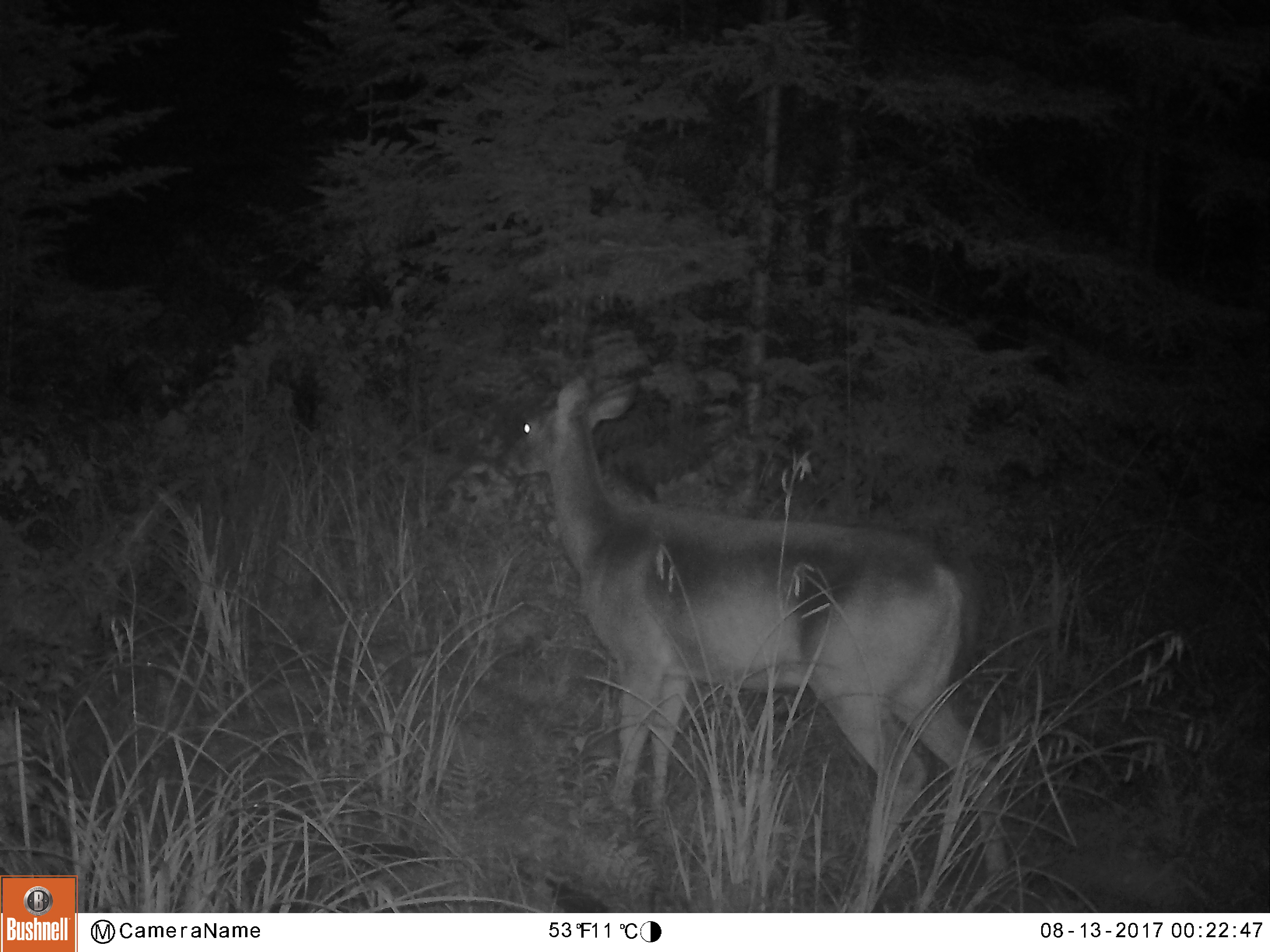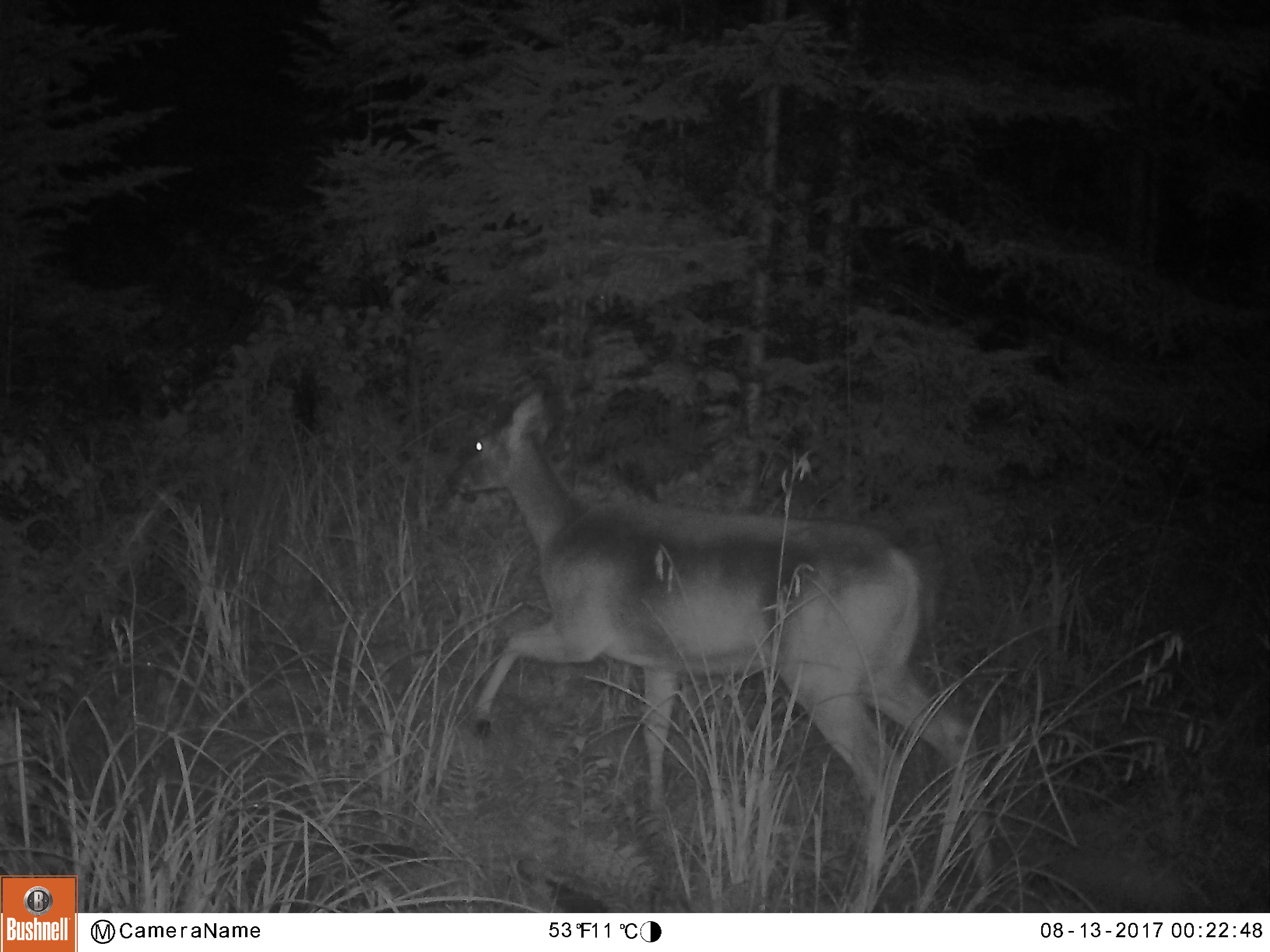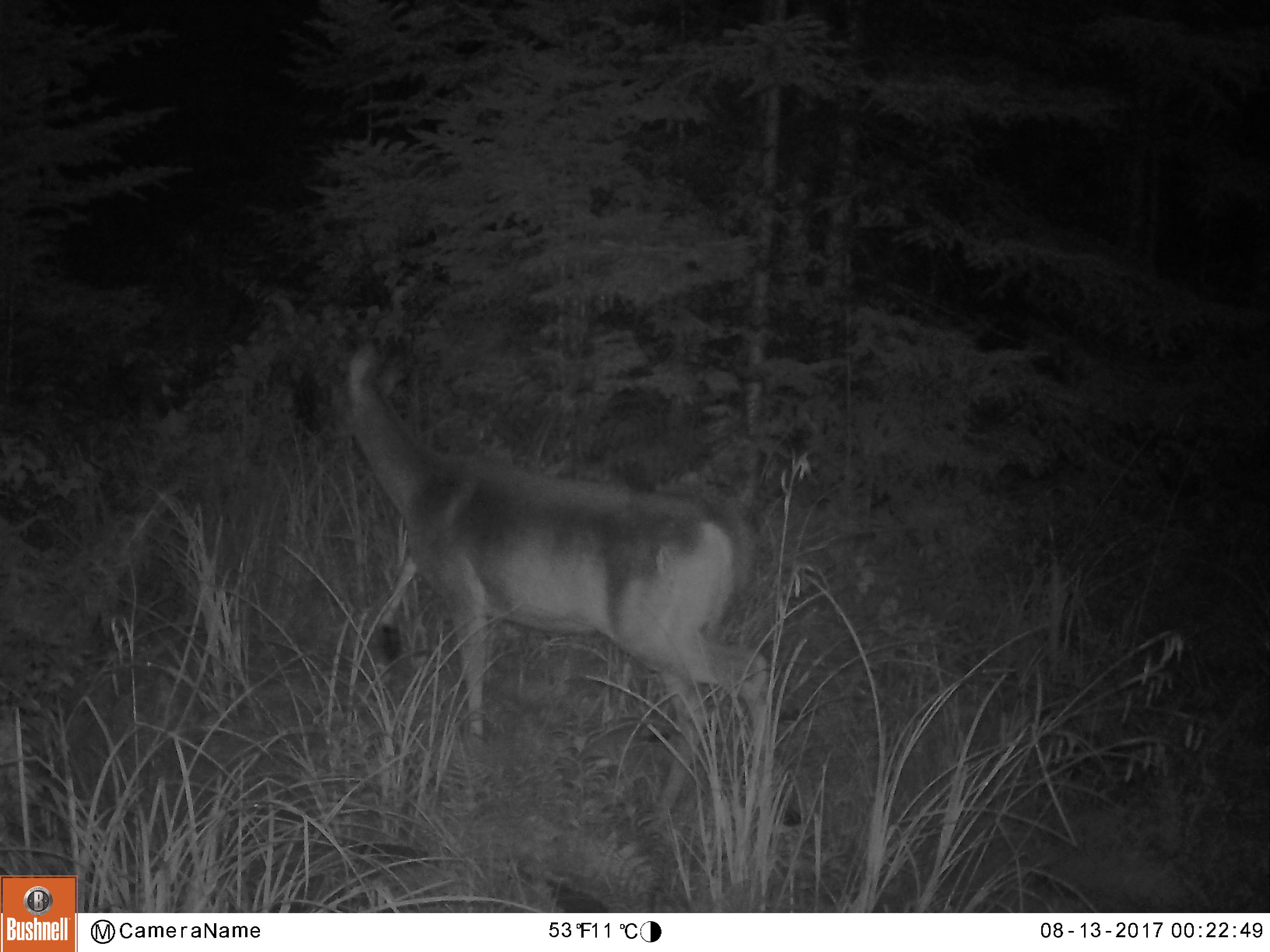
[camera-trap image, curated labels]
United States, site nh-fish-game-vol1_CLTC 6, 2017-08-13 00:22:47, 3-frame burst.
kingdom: Animalia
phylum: Chordata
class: Mammalia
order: Artiodactyla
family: Cervidae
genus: Odocoileus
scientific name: Odocoileus virginianus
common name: white-tailed deer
White-tailed deer (Odocoileus virginianus).